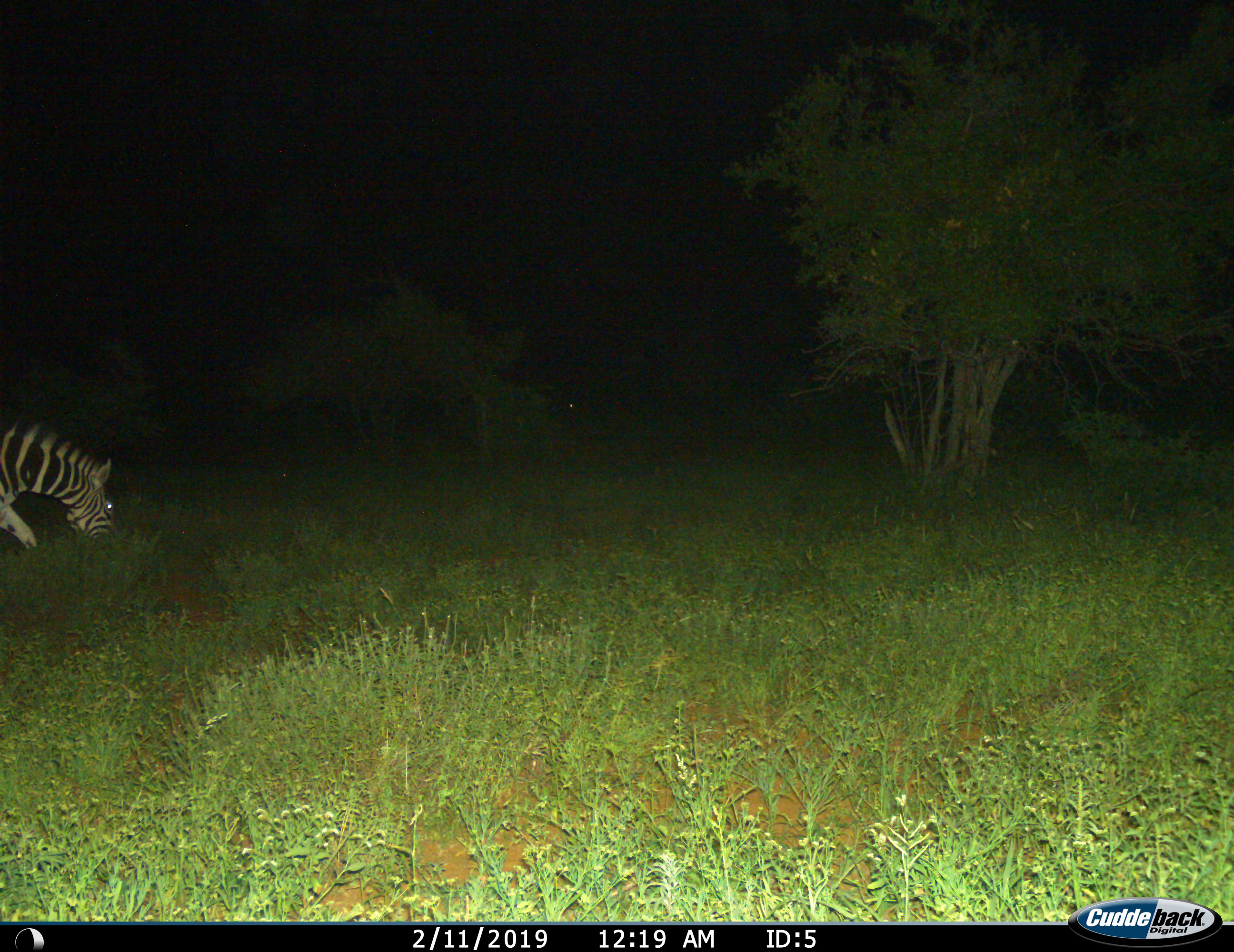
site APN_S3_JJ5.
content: unidentified animal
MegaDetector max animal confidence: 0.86